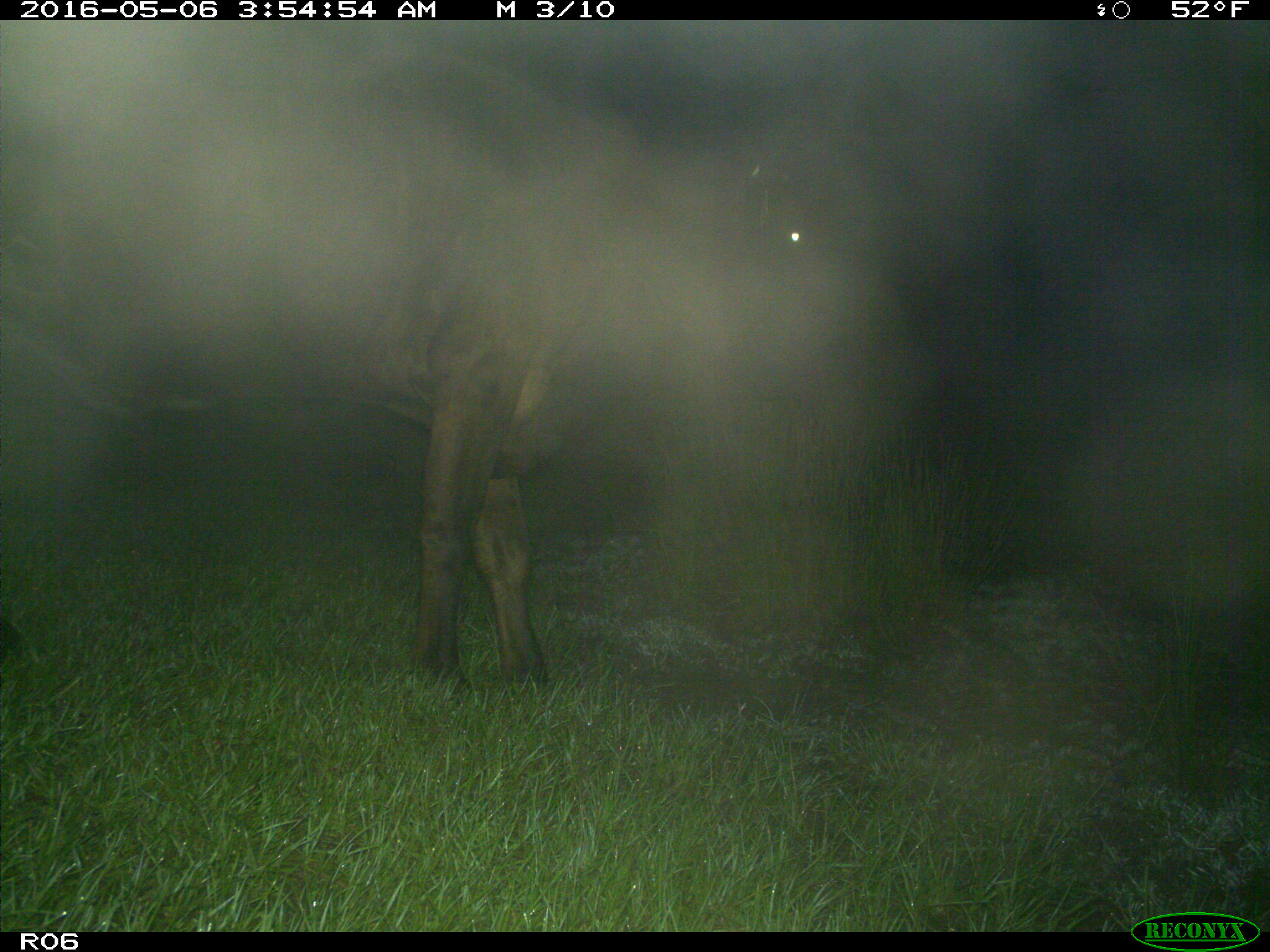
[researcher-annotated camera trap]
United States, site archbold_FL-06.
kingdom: Animalia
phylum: Chordata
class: Mammalia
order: Artiodactyla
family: Bovidae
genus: Bos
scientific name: Bos taurus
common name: domestic cow